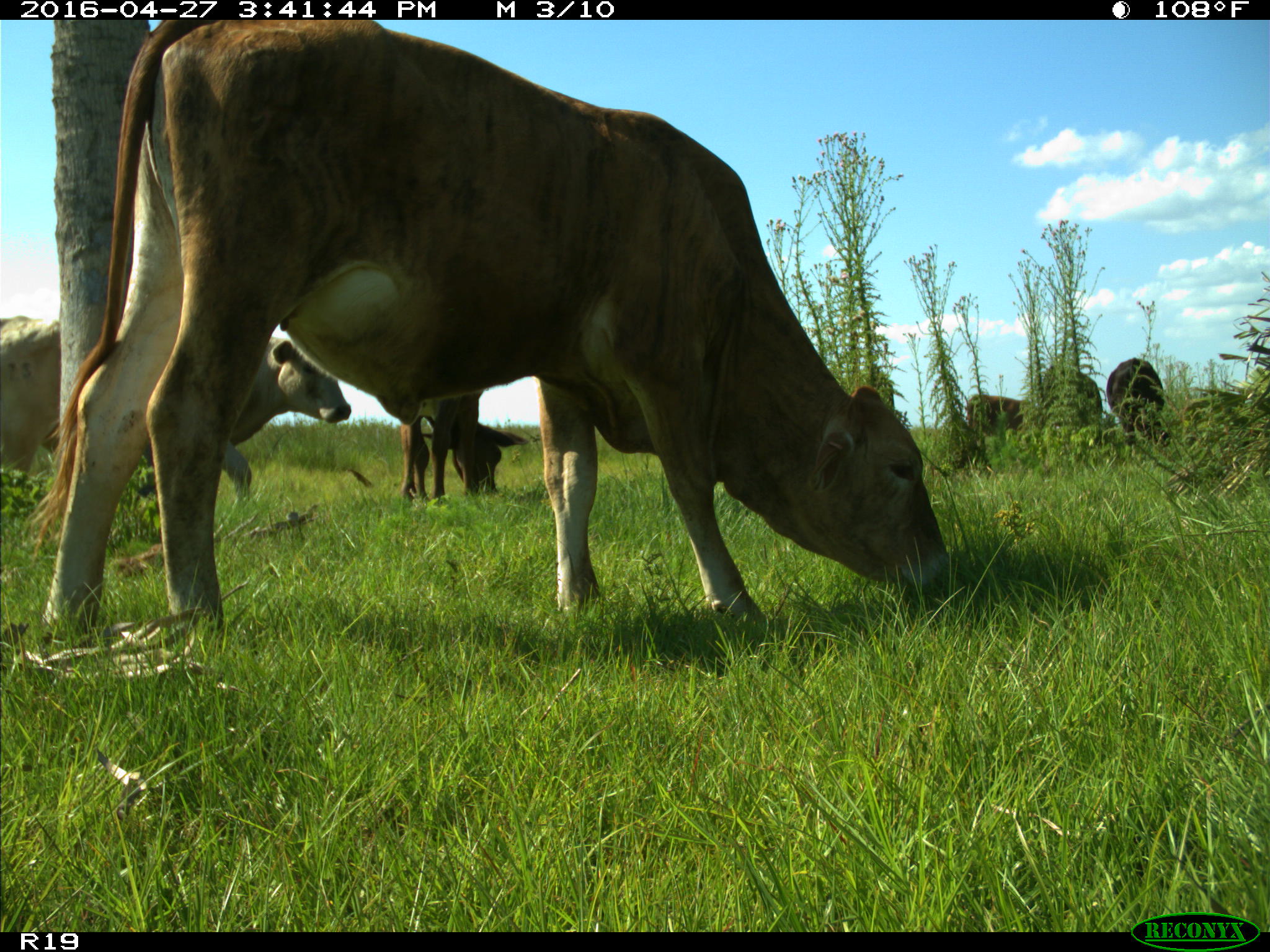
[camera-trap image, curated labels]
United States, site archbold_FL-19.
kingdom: Animalia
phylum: Chordata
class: Mammalia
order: Artiodactyla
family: Bovidae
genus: Bos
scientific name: Bos taurus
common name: domestic cow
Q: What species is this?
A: Bos taurus (domestic cow).